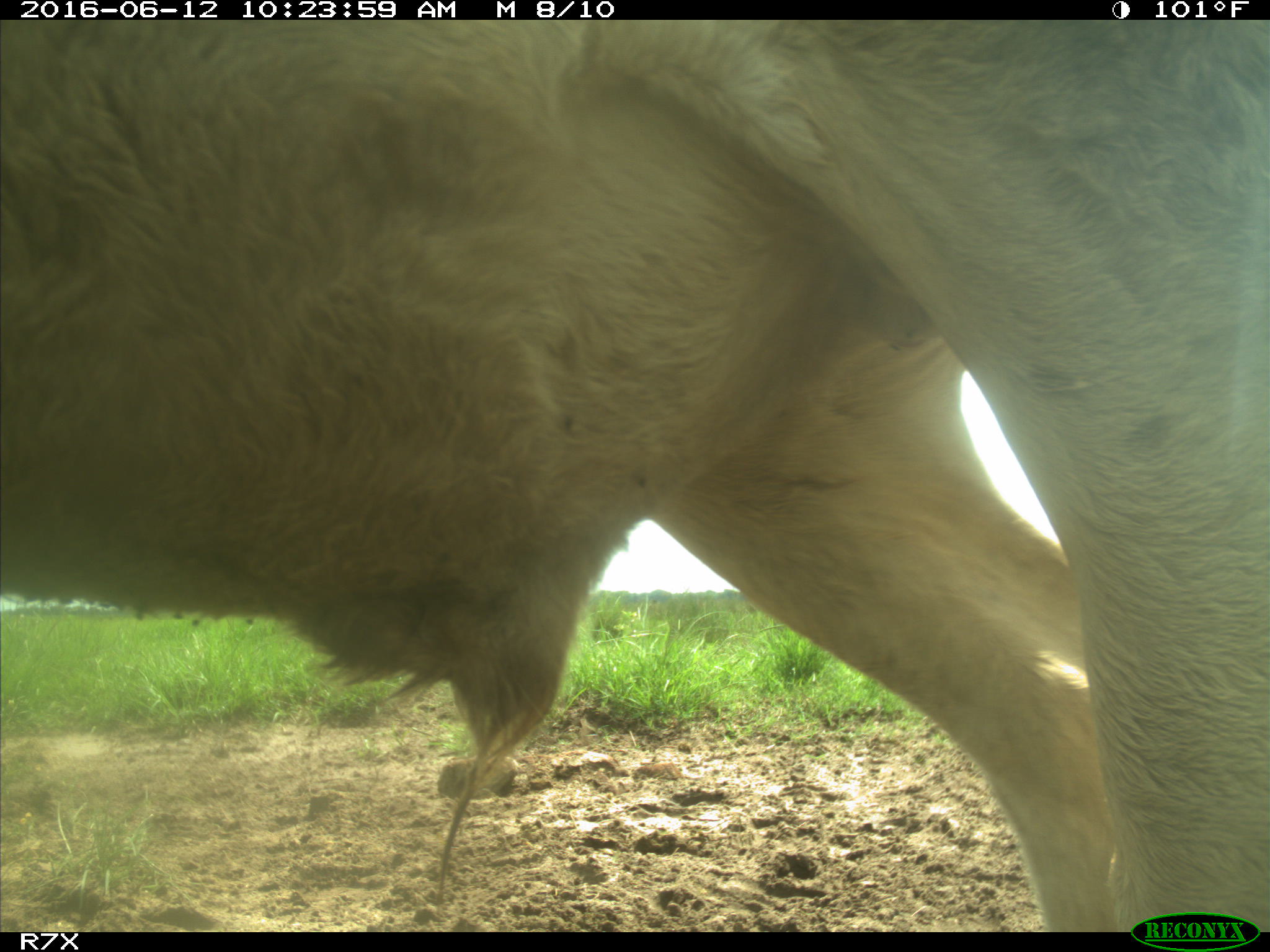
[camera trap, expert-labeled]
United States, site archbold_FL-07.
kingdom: Animalia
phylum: Chordata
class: Mammalia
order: Artiodactyla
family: Bovidae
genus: Bos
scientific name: Bos taurus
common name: domestic cow